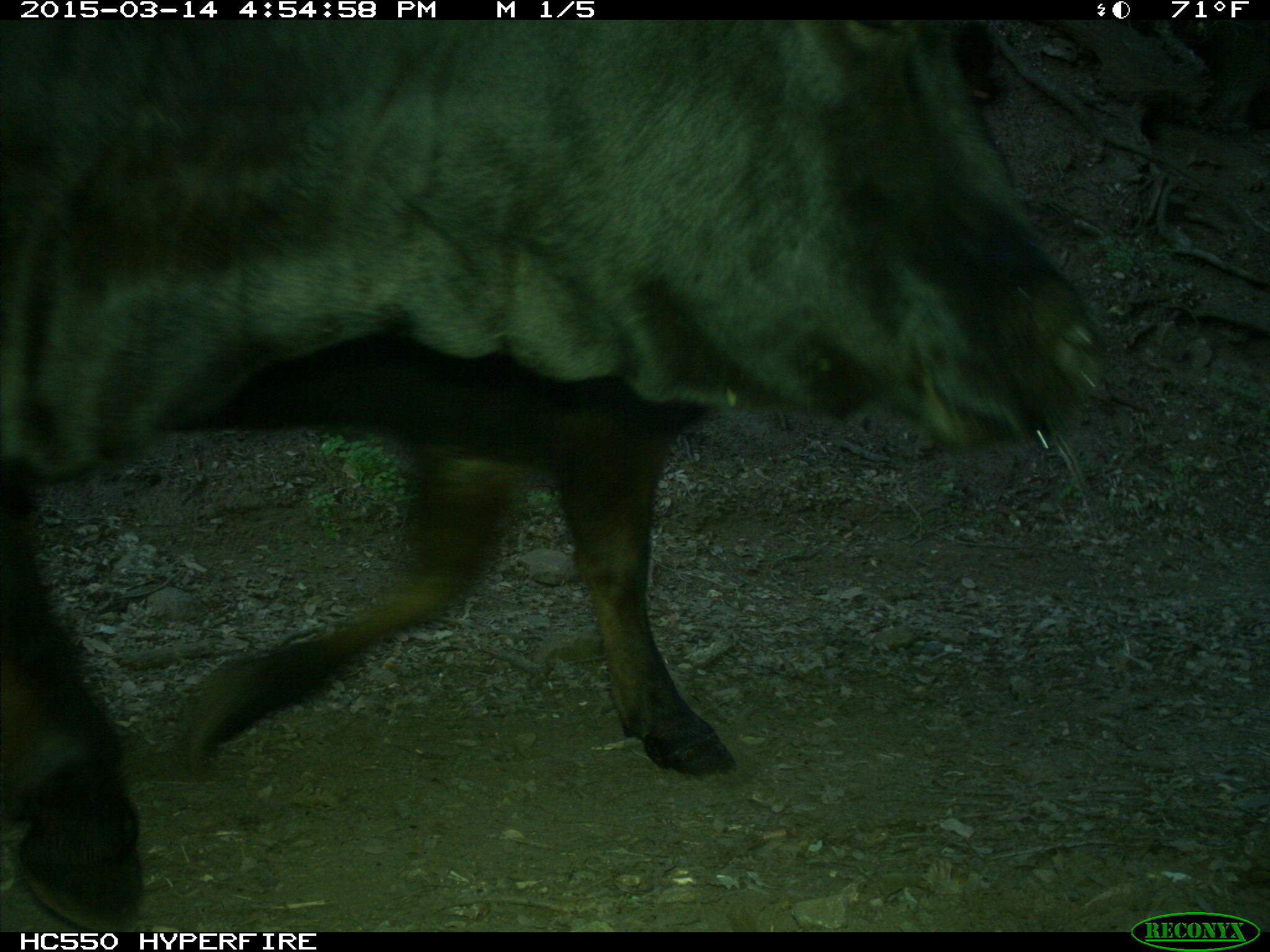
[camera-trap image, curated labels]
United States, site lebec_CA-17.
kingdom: Animalia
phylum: Chordata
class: Mammalia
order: Artiodactyla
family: Bovidae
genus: Bos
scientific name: Bos taurus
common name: domestic cow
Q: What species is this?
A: Bos taurus (domestic cow).